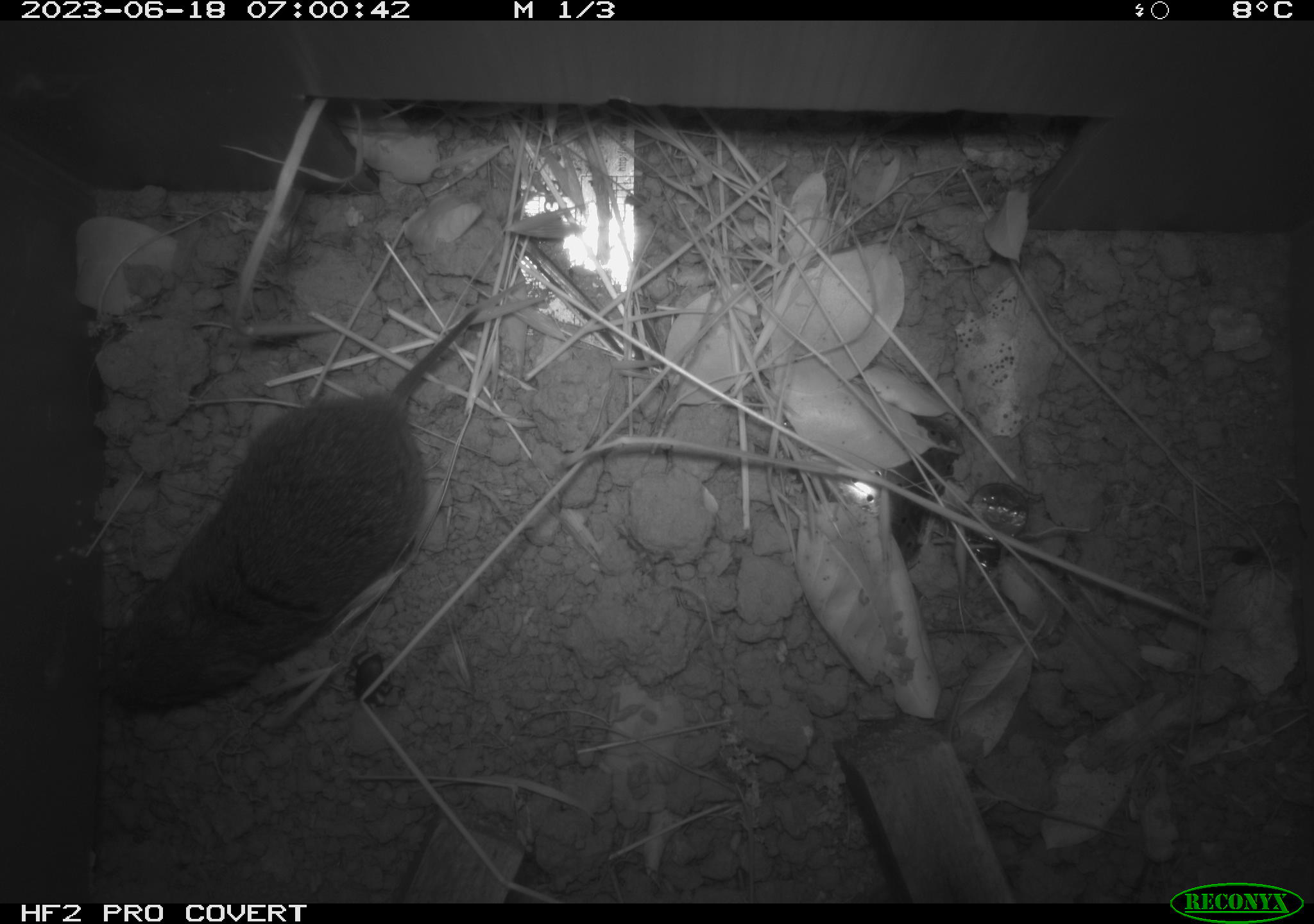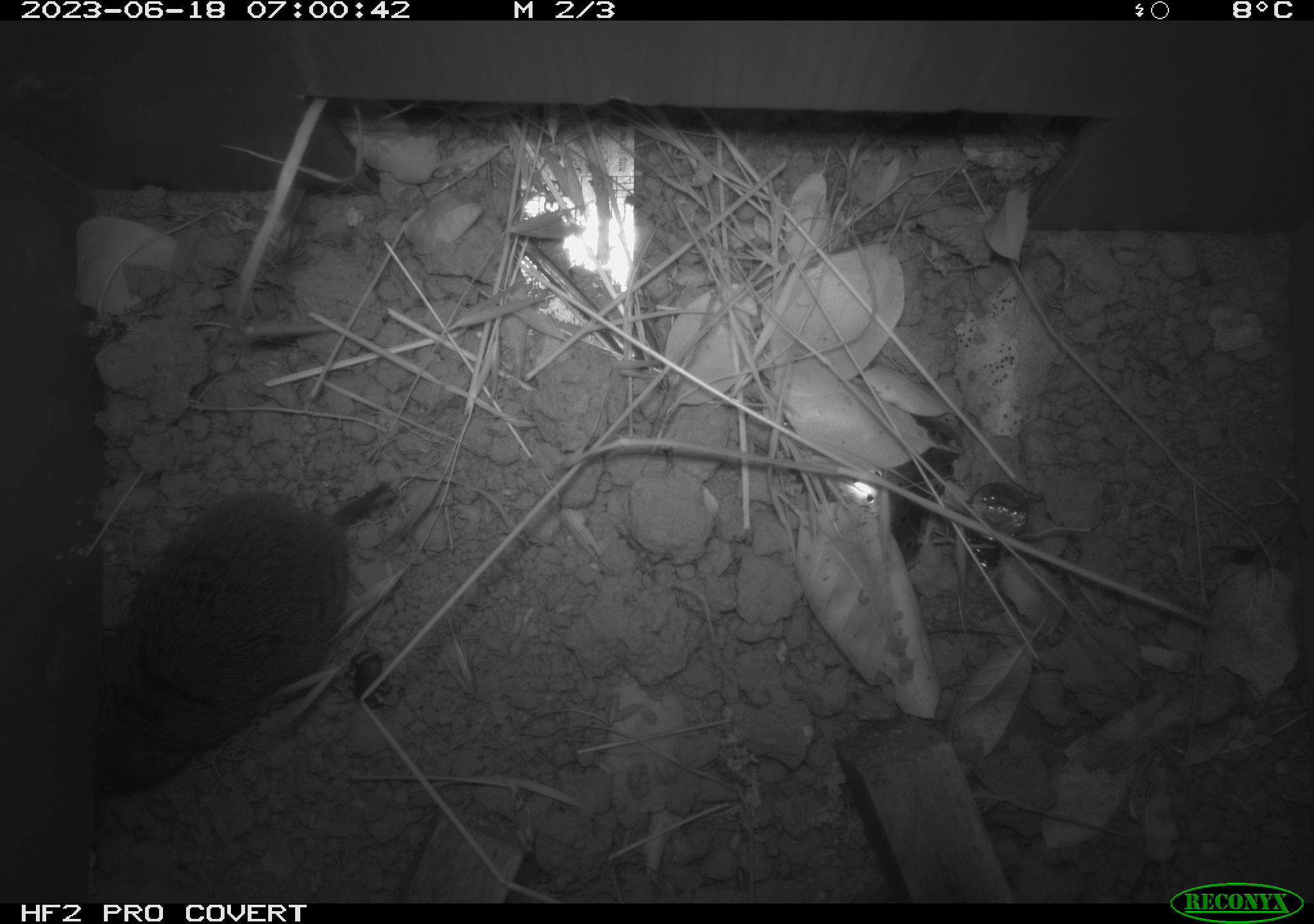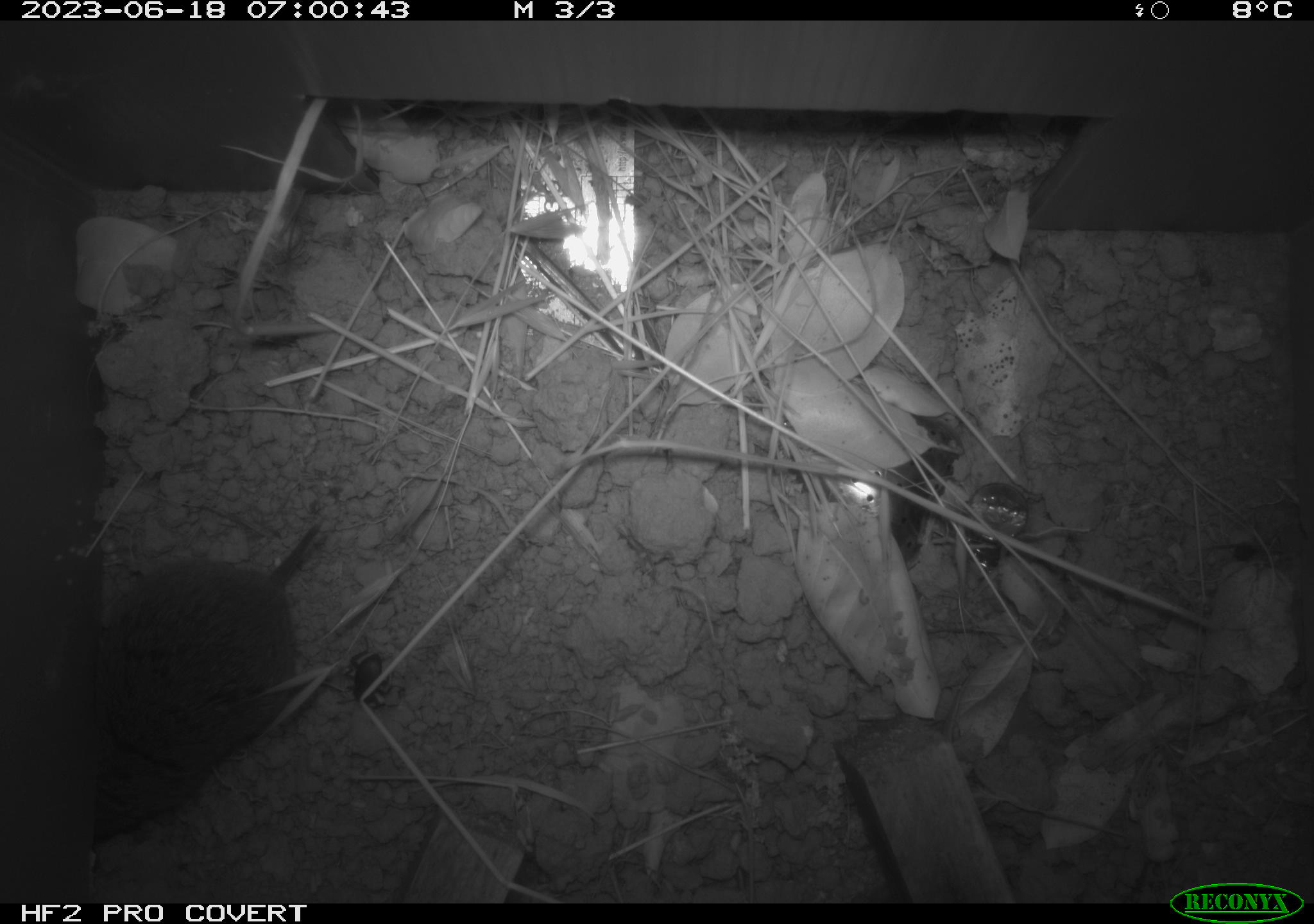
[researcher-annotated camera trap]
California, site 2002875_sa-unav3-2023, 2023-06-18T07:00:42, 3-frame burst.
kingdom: Animalia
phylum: Chordata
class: Mammalia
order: Rodentia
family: Cricetidae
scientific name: Arvicolinae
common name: voles, lemmings, and muskrats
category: arvicolinae subfamily